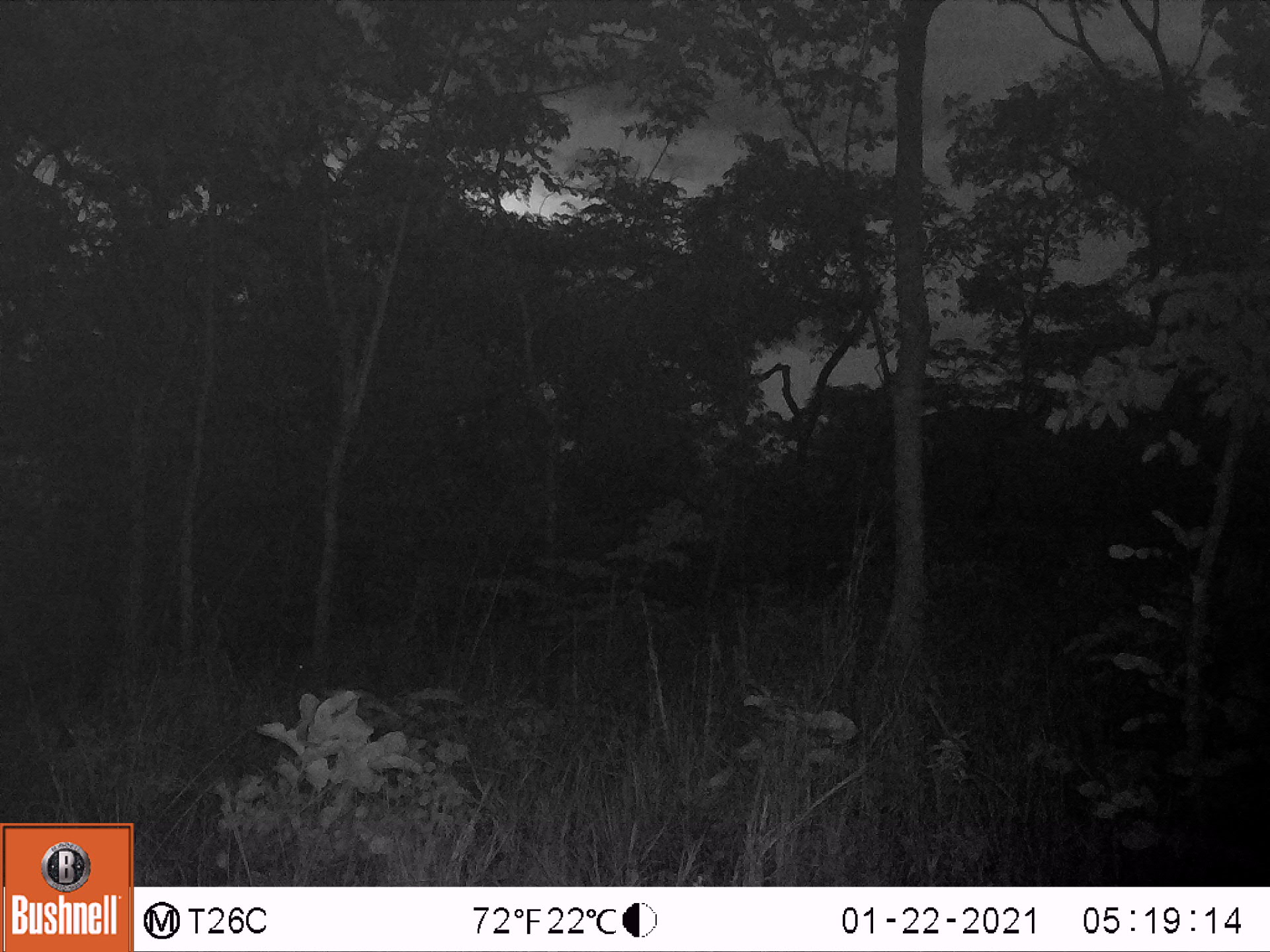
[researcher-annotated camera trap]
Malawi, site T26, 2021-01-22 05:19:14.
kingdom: Animalia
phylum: Chordata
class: Mammalia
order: Artiodactyla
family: Suidae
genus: Potamochoerus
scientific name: Potamochoerus larvatus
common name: bushpig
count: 1